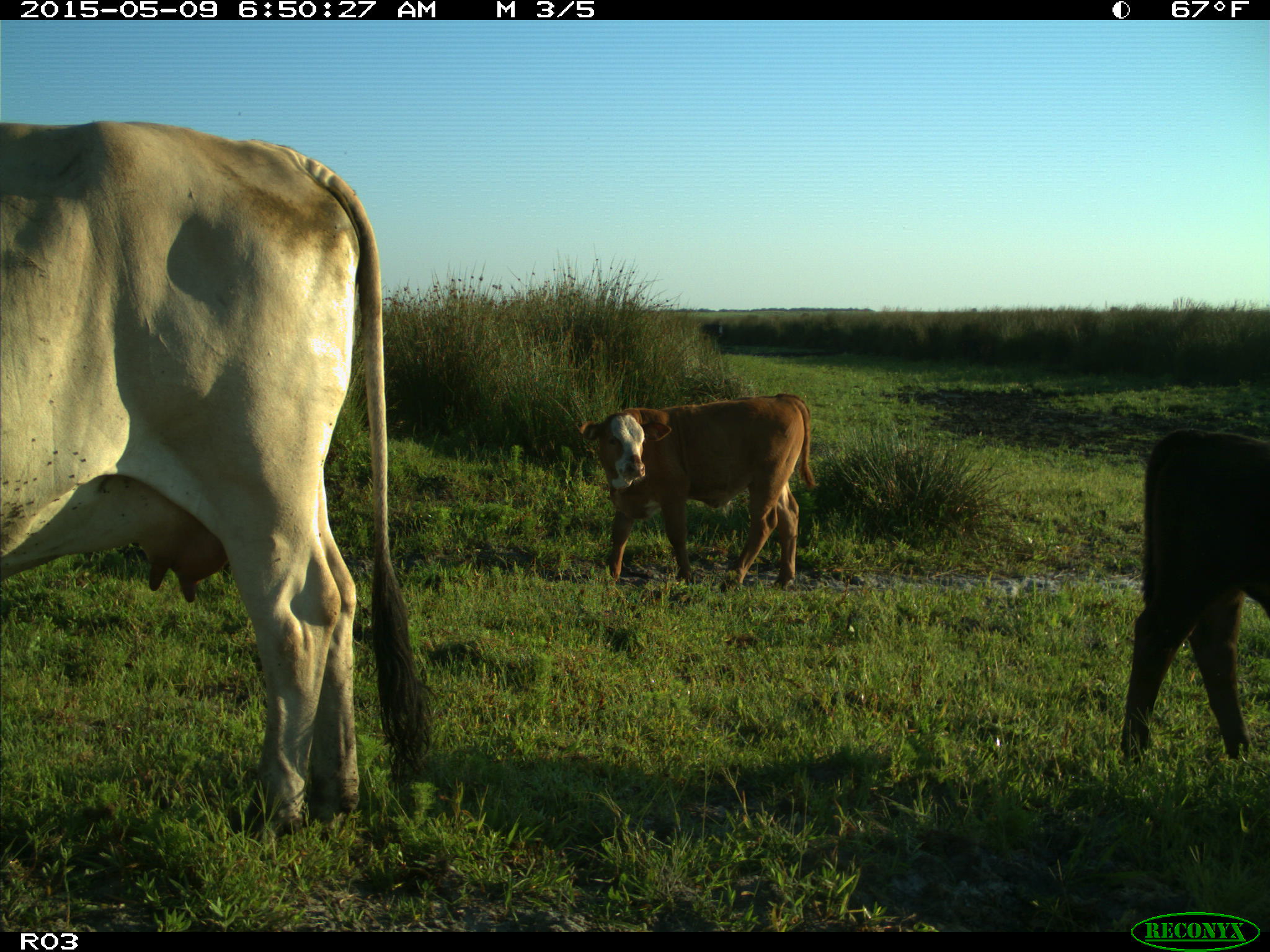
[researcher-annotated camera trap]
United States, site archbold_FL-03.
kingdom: Animalia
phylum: Chordata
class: Mammalia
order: Artiodactyla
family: Bovidae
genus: Bos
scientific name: Bos taurus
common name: domestic cow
Bos taurus (domestic cow).